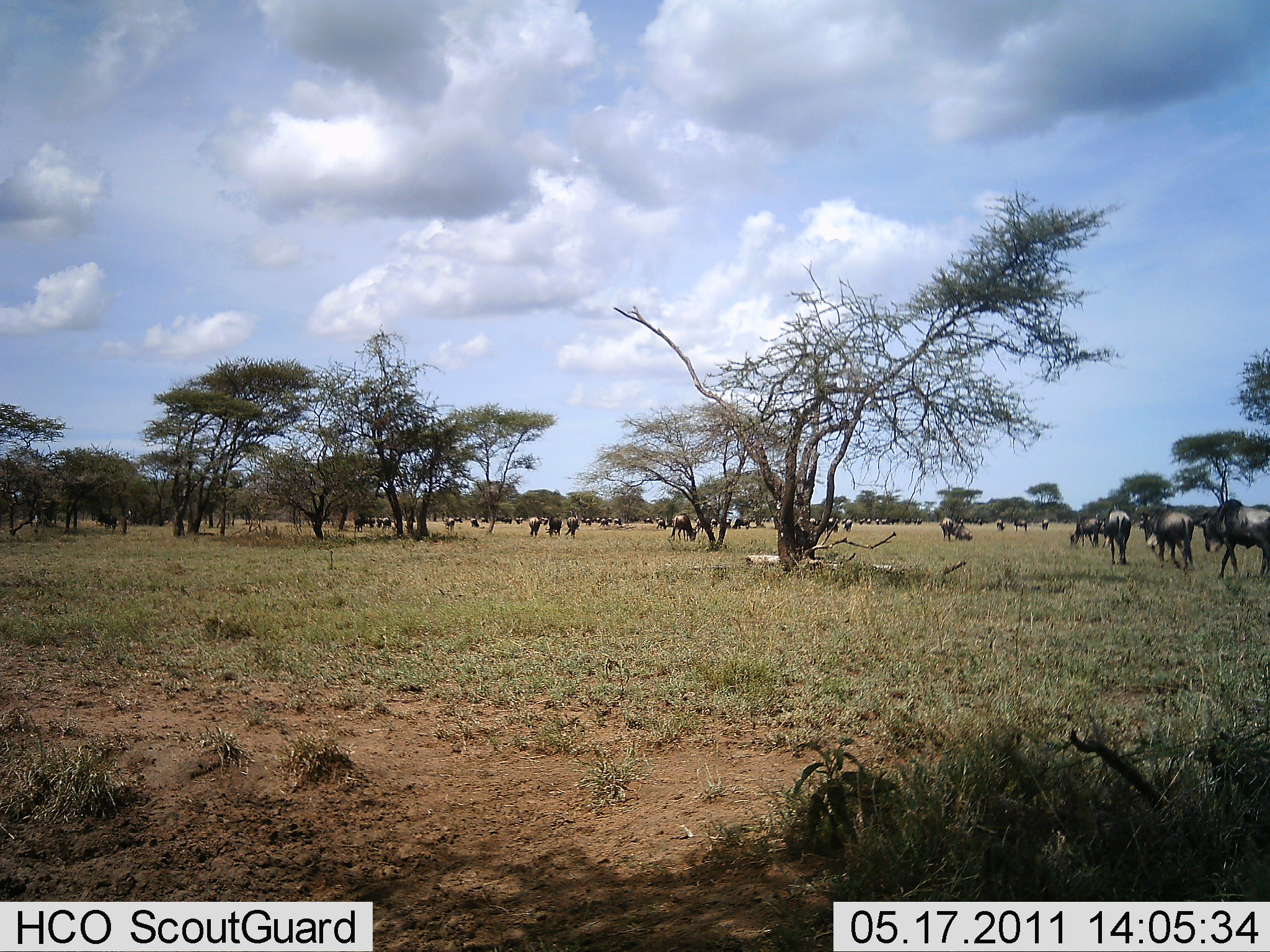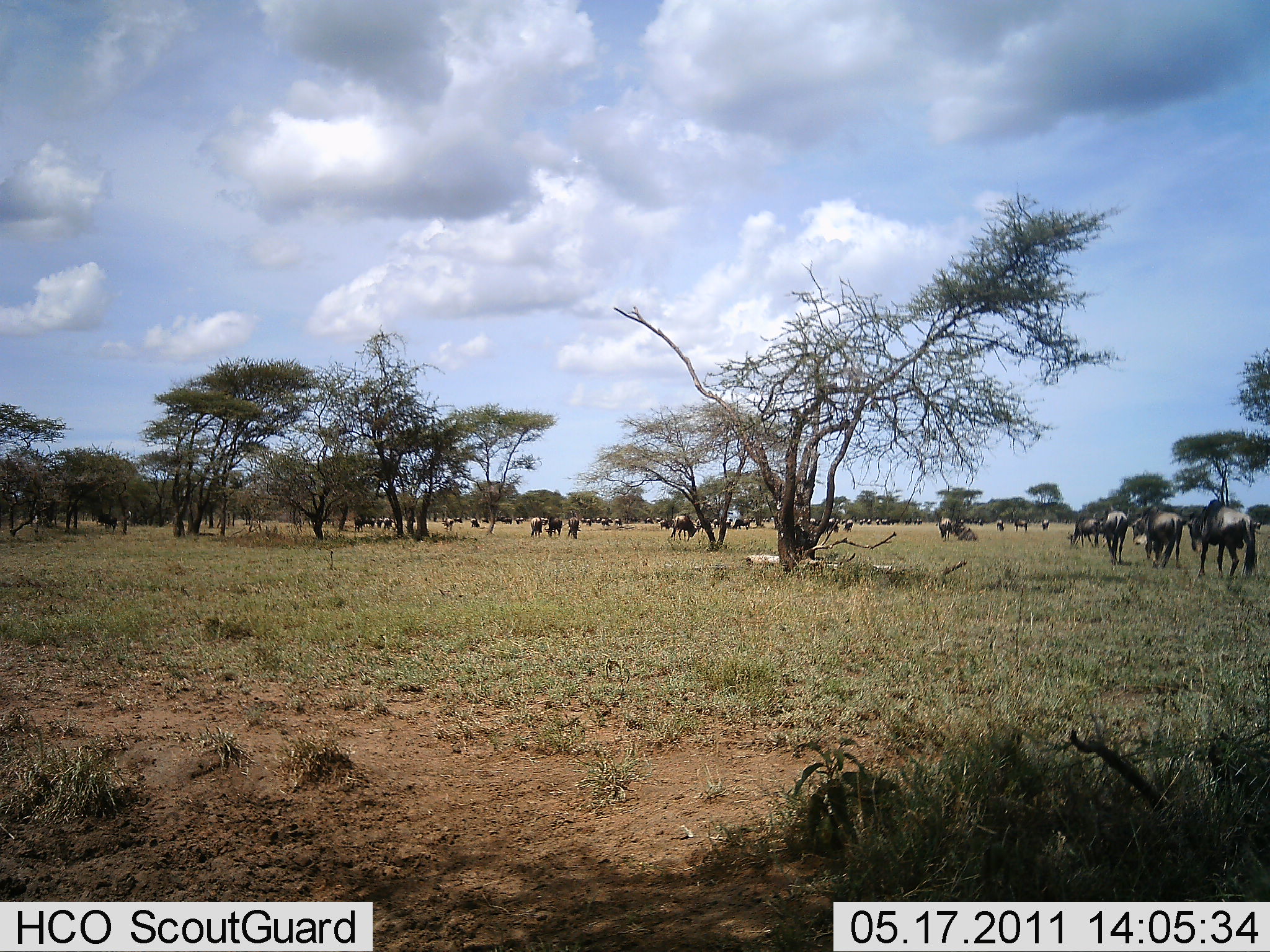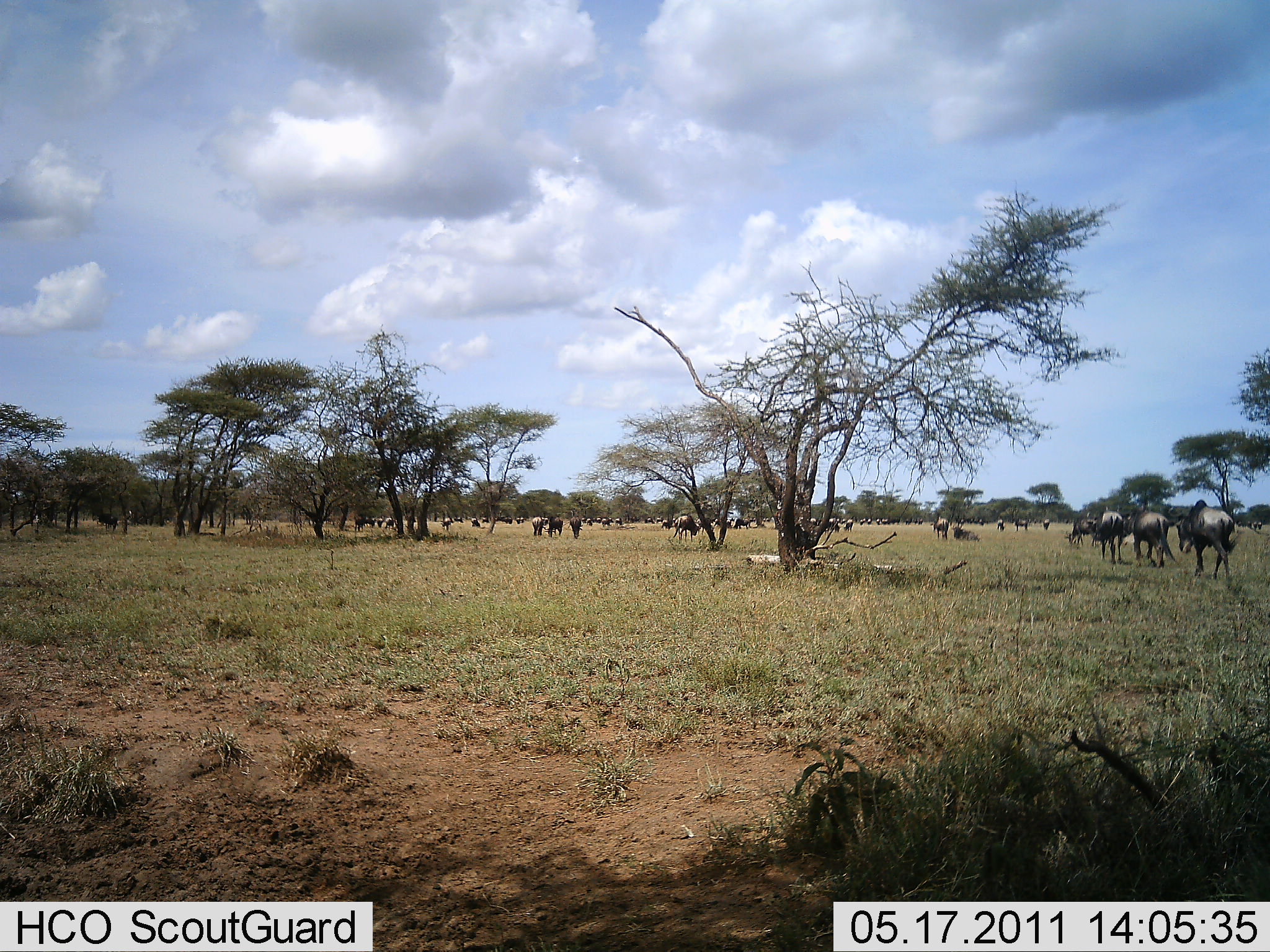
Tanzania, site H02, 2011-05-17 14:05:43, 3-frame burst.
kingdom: Animalia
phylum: Chordata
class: Mammalia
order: Artiodactyla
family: Bovidae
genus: Connochaetes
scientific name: Connochaetes taurinus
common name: blue wildebeest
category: wildebeest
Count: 11-50.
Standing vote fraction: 50%.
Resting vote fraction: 20%.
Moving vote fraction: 100%.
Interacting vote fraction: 20%.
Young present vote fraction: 0%.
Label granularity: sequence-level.